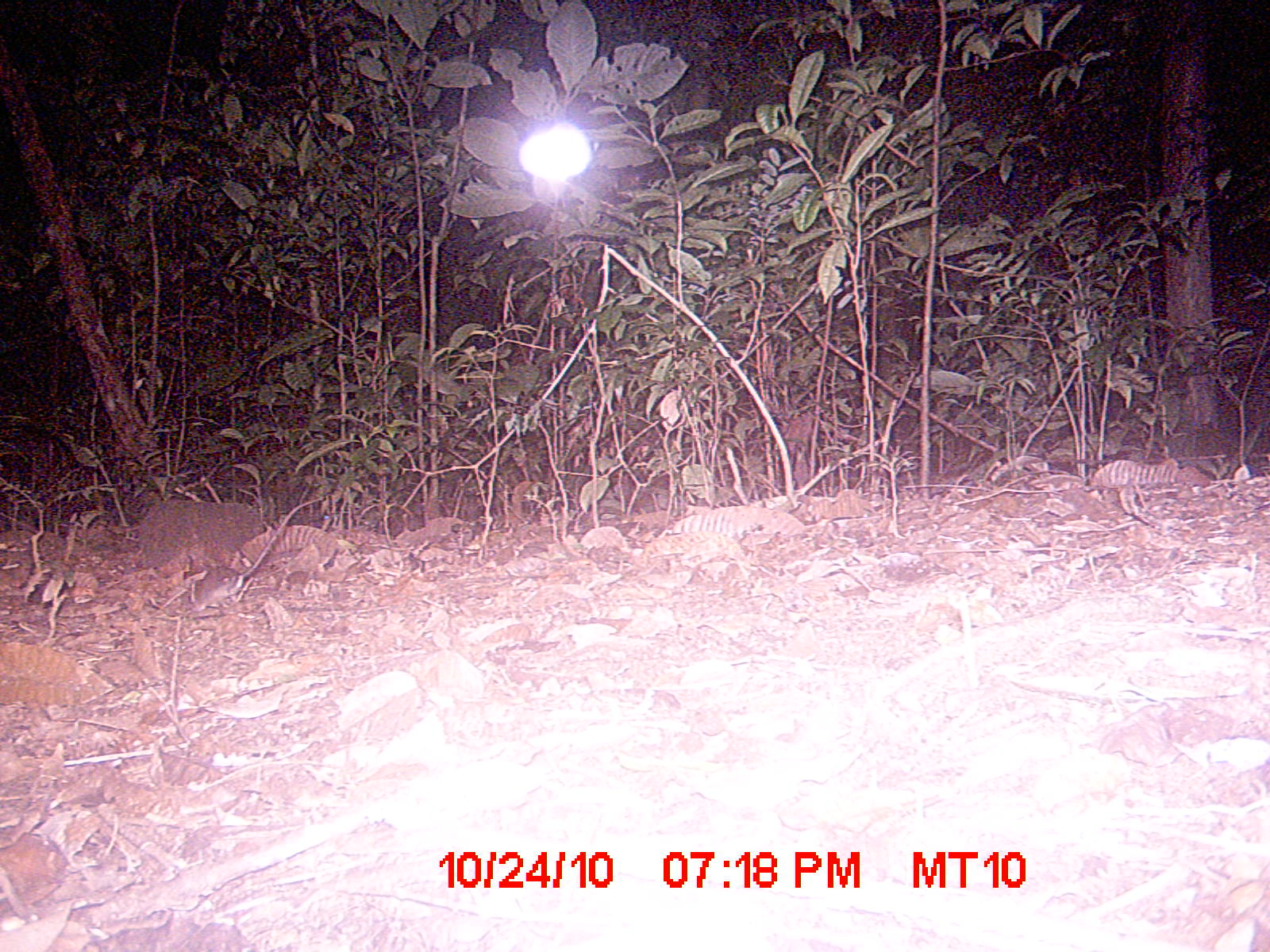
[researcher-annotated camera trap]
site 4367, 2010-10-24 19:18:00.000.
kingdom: Animalia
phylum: Chordata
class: Mammalia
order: Eulipotyphla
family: Soricidae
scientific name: Soricidae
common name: shrews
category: unknown shrew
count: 1